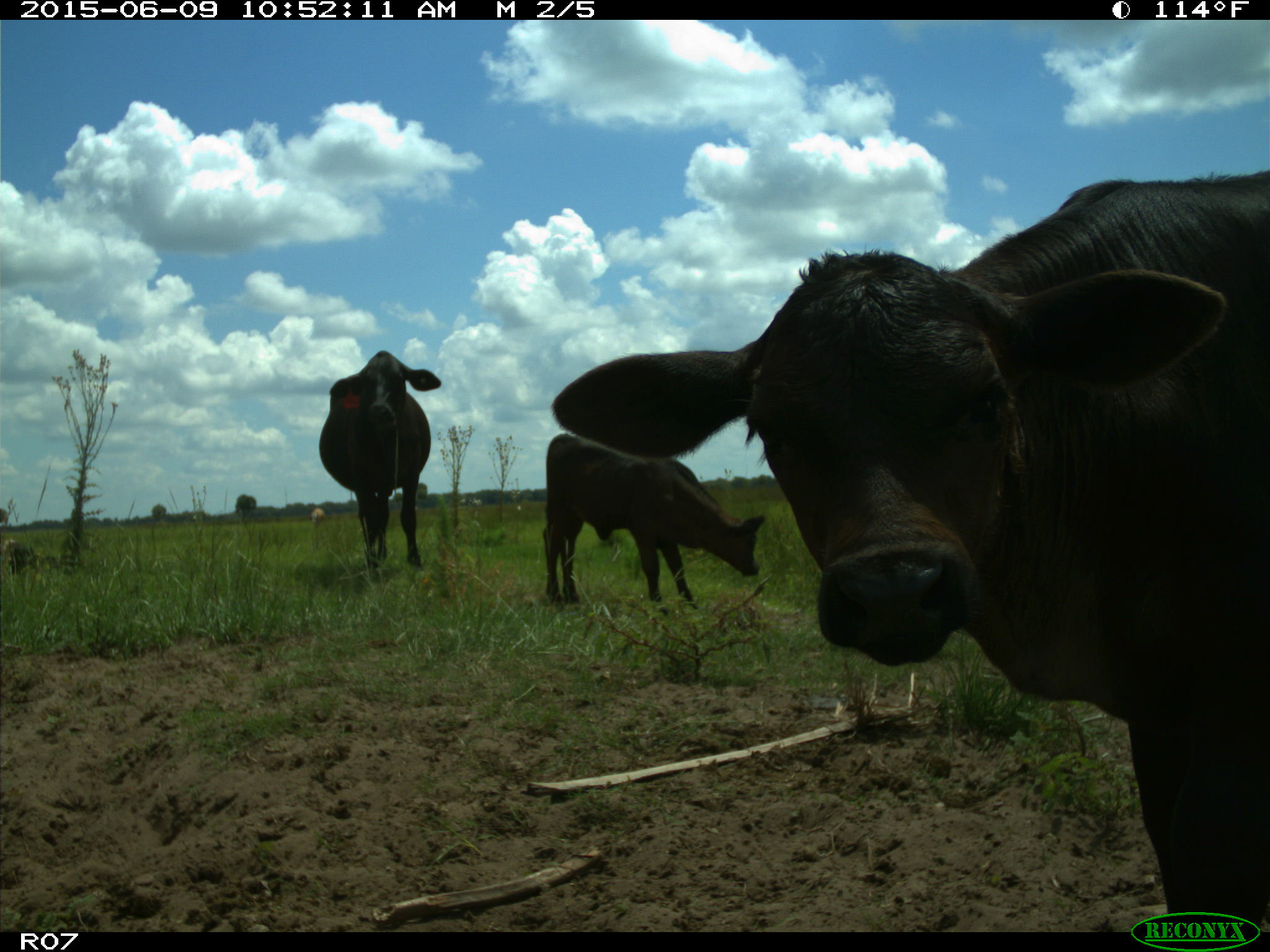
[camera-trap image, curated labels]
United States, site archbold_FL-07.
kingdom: Animalia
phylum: Chordata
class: Mammalia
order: Artiodactyla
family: Bovidae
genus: Bos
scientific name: Bos taurus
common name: domestic cow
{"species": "Bos taurus (domestic cow)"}